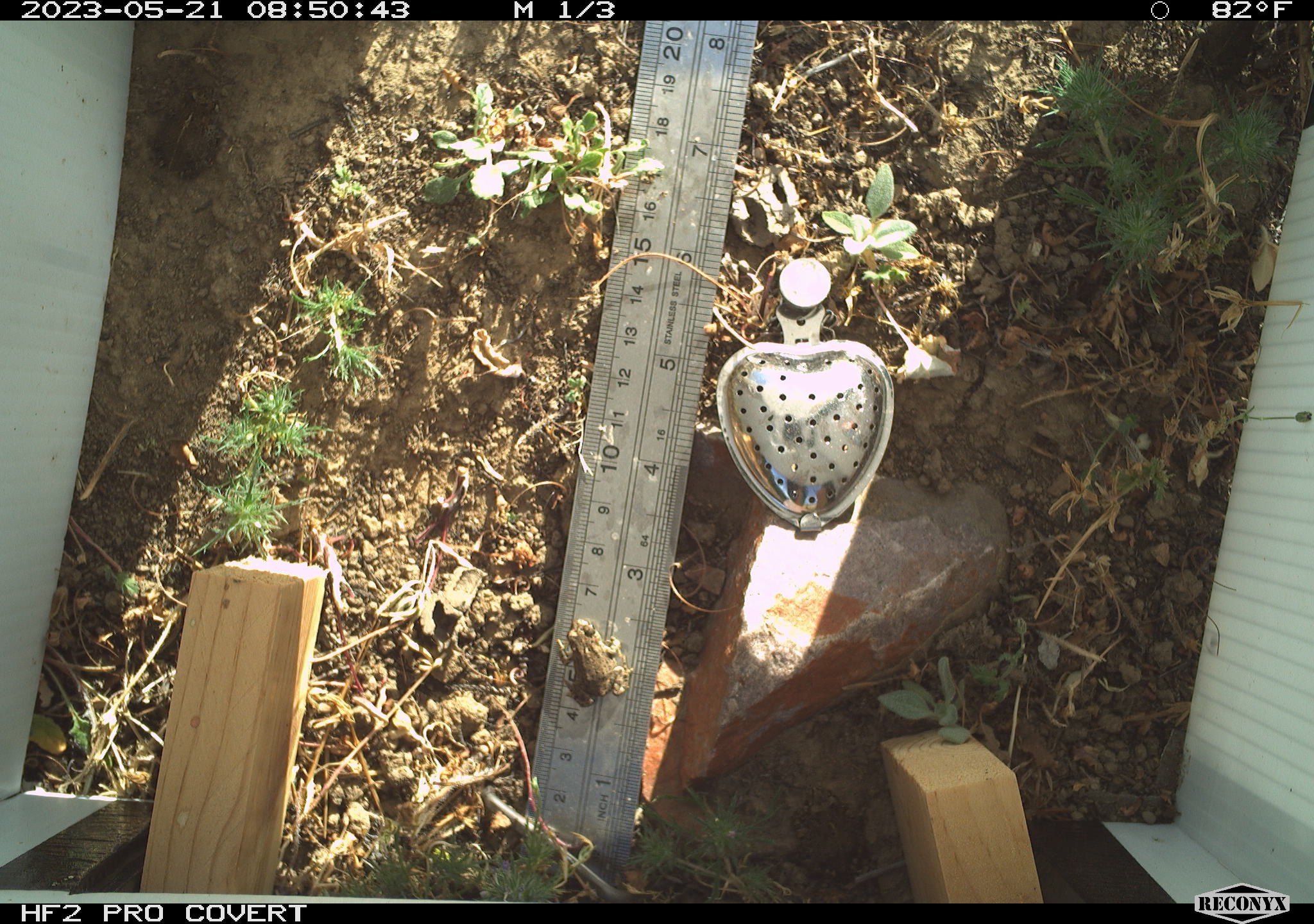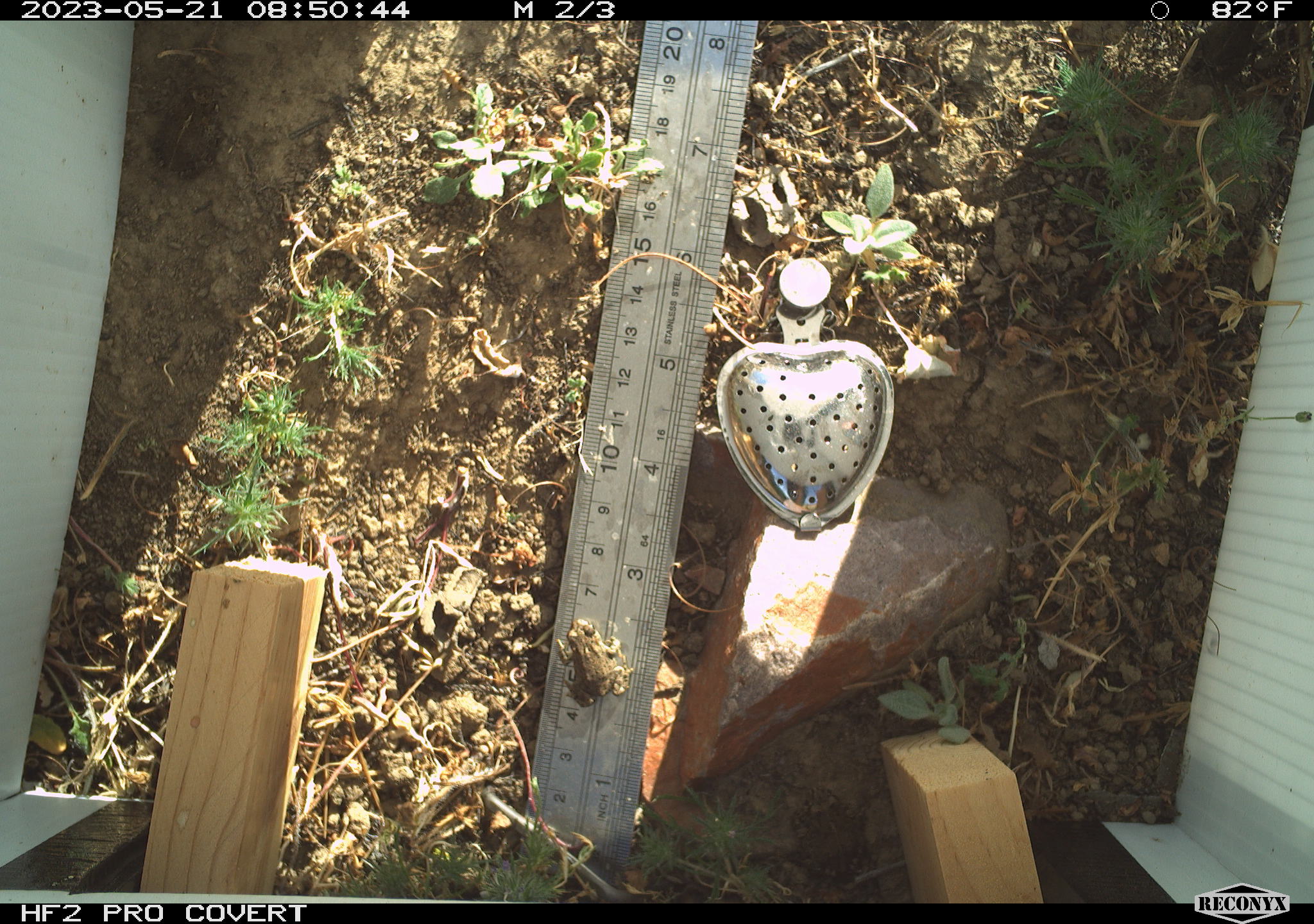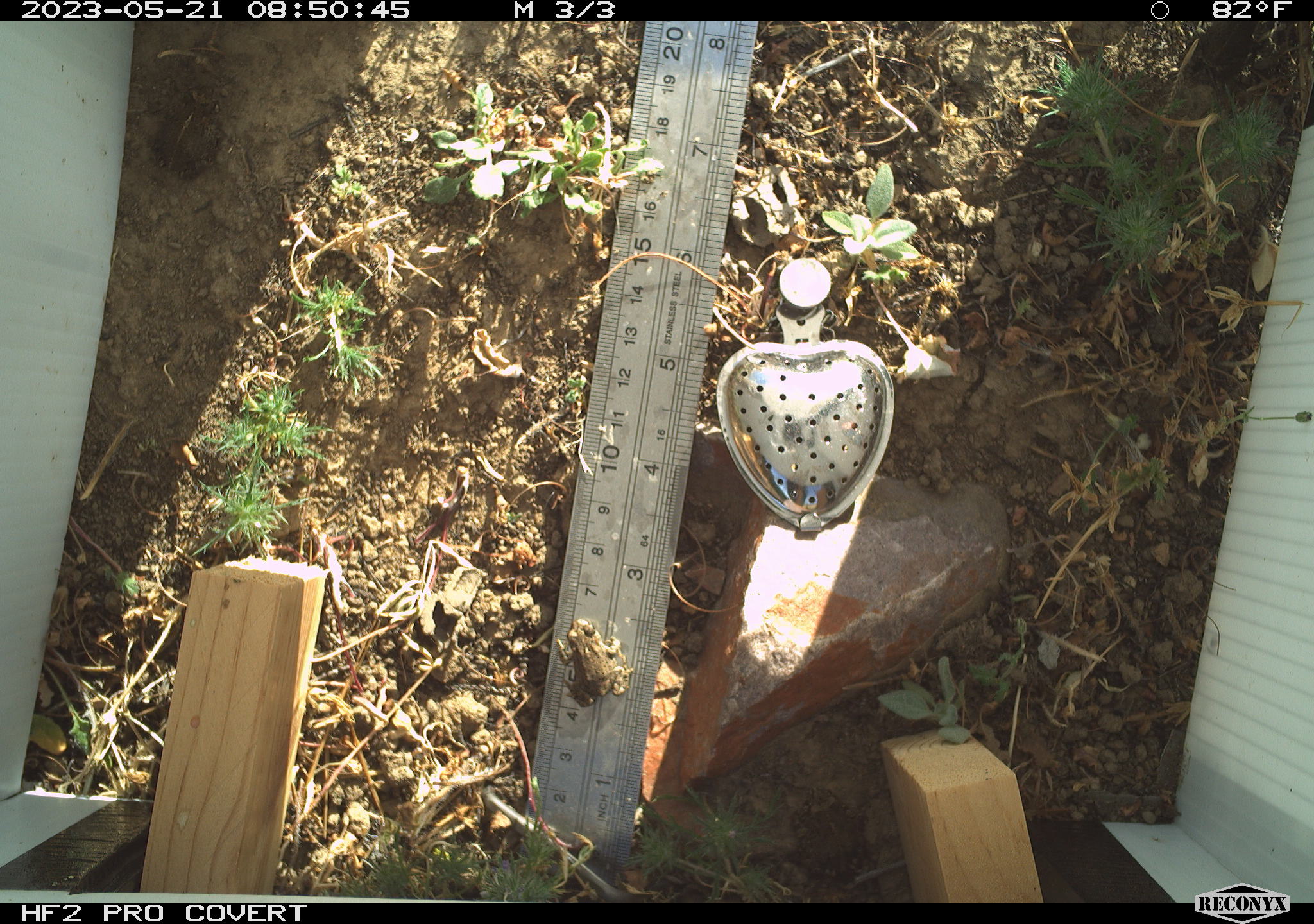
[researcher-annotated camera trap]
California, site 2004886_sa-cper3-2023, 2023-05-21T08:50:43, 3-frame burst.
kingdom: Animalia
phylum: Chordata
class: Amphibia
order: Anura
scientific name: Anura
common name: frogs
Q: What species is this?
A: Frogs (Anura).